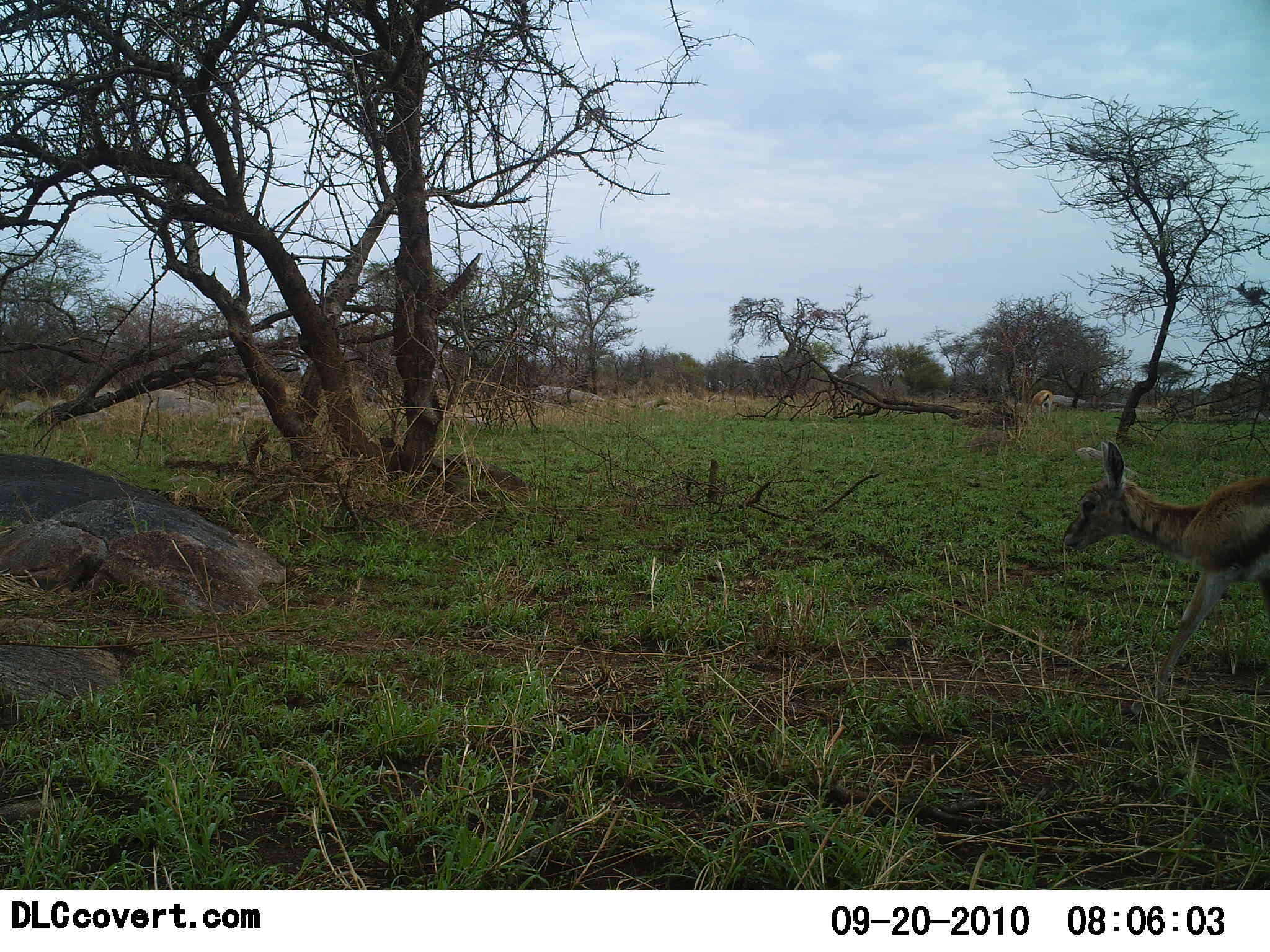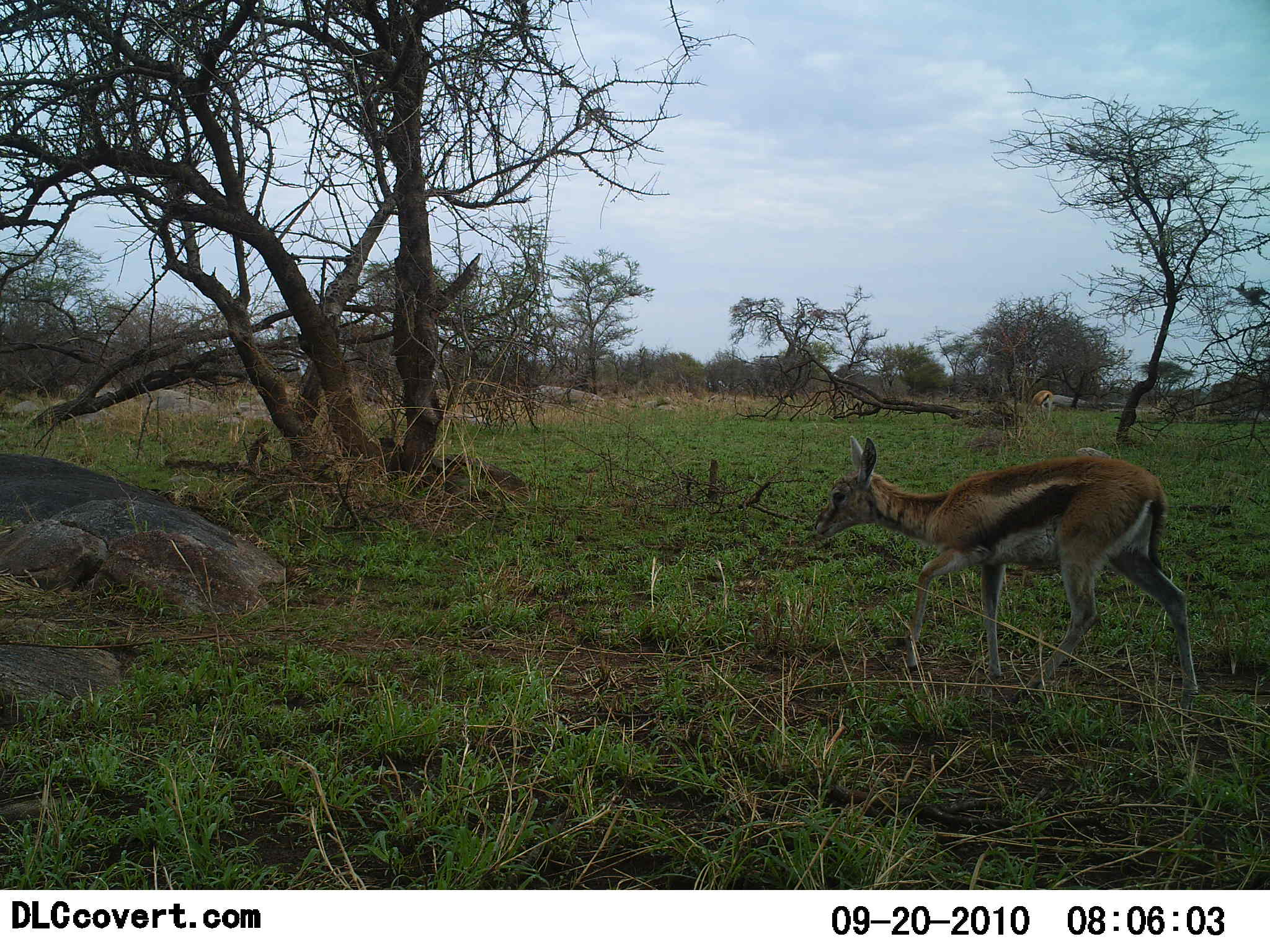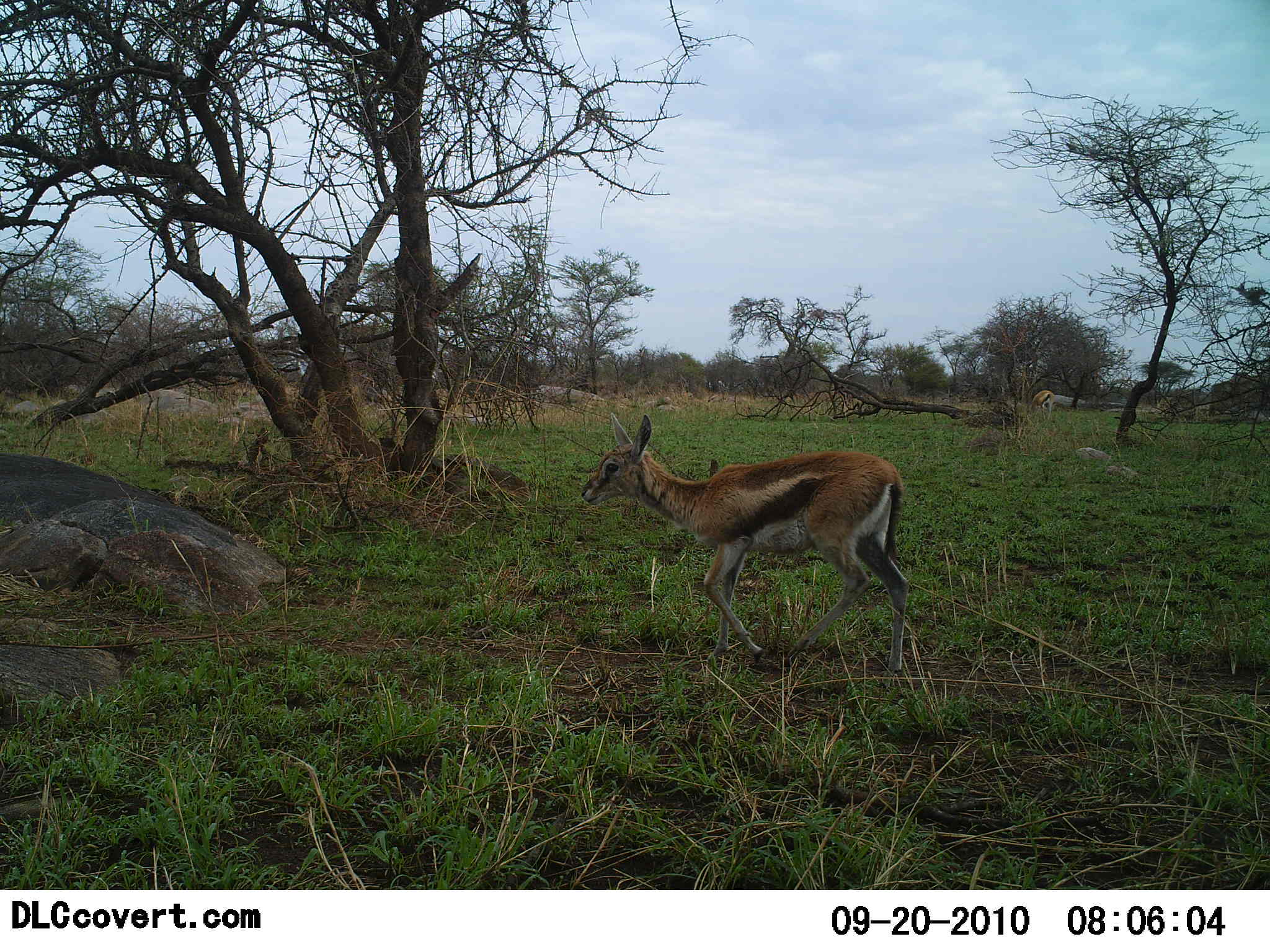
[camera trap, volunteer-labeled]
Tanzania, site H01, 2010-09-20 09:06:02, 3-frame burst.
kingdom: Animalia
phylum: Chordata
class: Mammalia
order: Artiodactyla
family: Bovidae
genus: Eudorcas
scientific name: Eudorcas thomsonii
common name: thomson's gazelle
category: gazellethomsons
Gazellethomsons (thomson's gazelle) (Eudorcas thomsonii), count 1. Behavior (volunteer vote fractions): standing 20%, resting 0%, moving 87%, interacting 0%. Young present (vote fraction): 7%. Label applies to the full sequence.